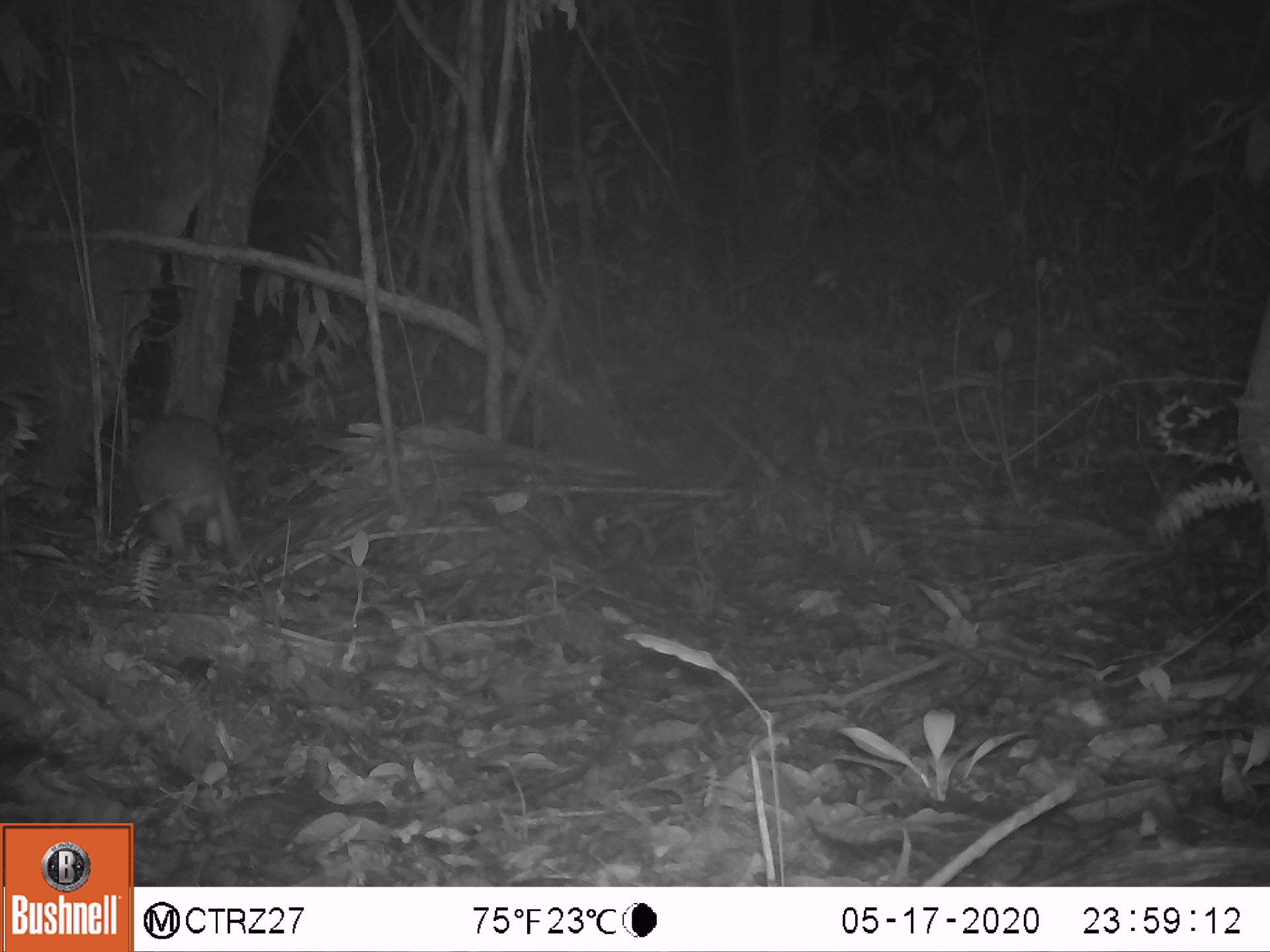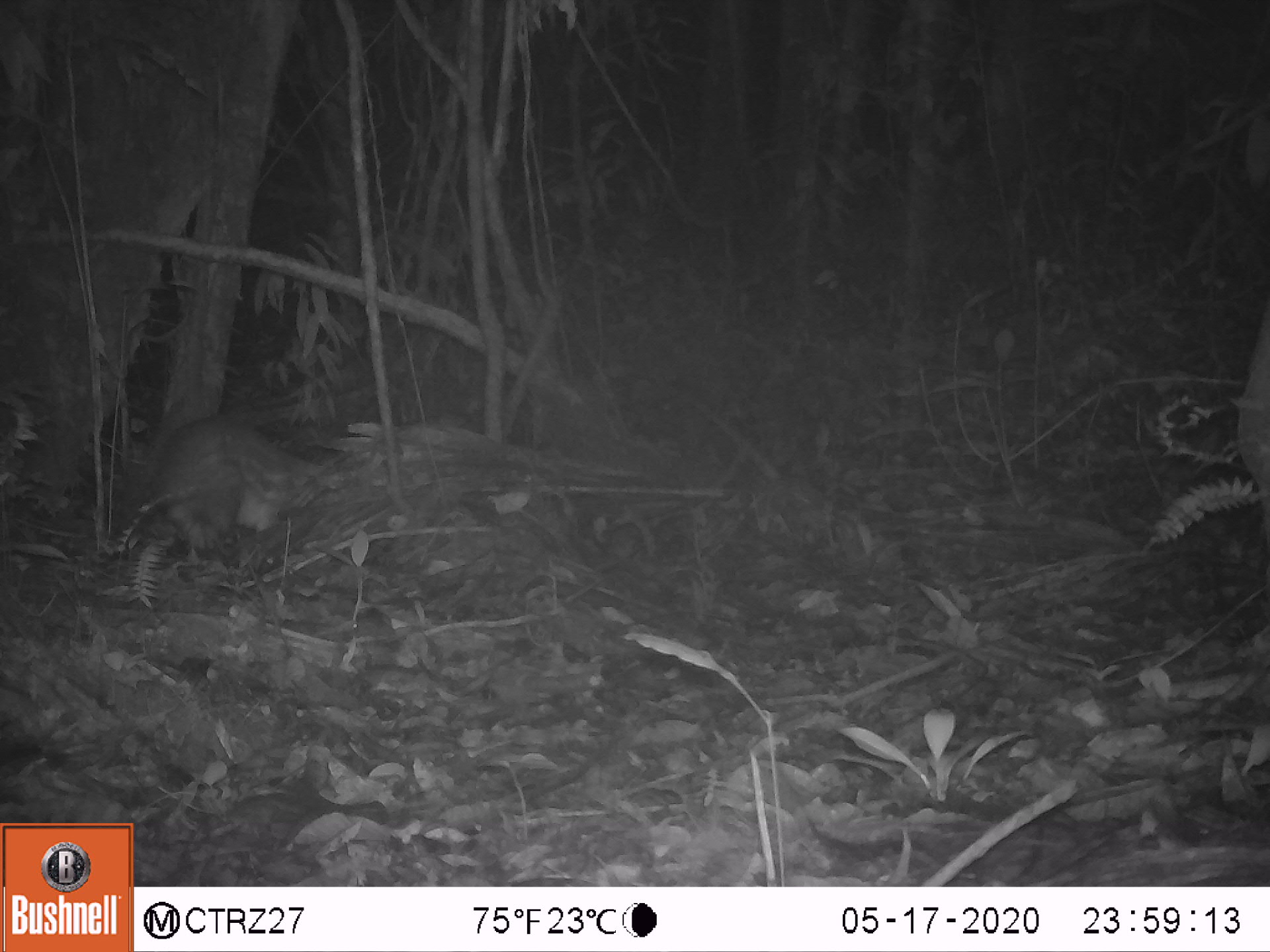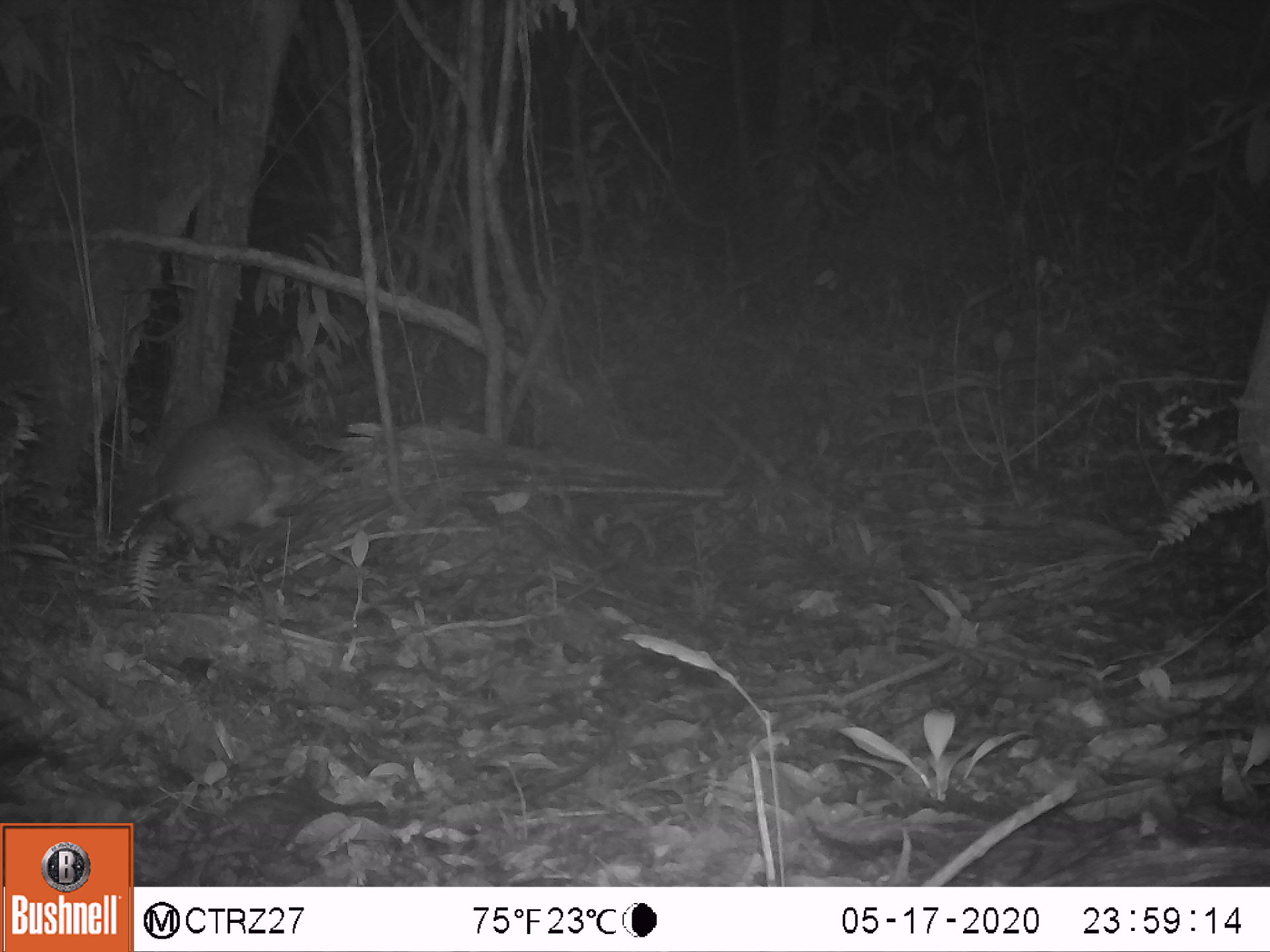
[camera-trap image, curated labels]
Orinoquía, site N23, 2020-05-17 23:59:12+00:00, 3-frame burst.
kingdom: Animalia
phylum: Chordata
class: Mammalia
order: Rodentia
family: Cuniculidae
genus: Cuniculus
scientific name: Cuniculus paca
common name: spotted paca